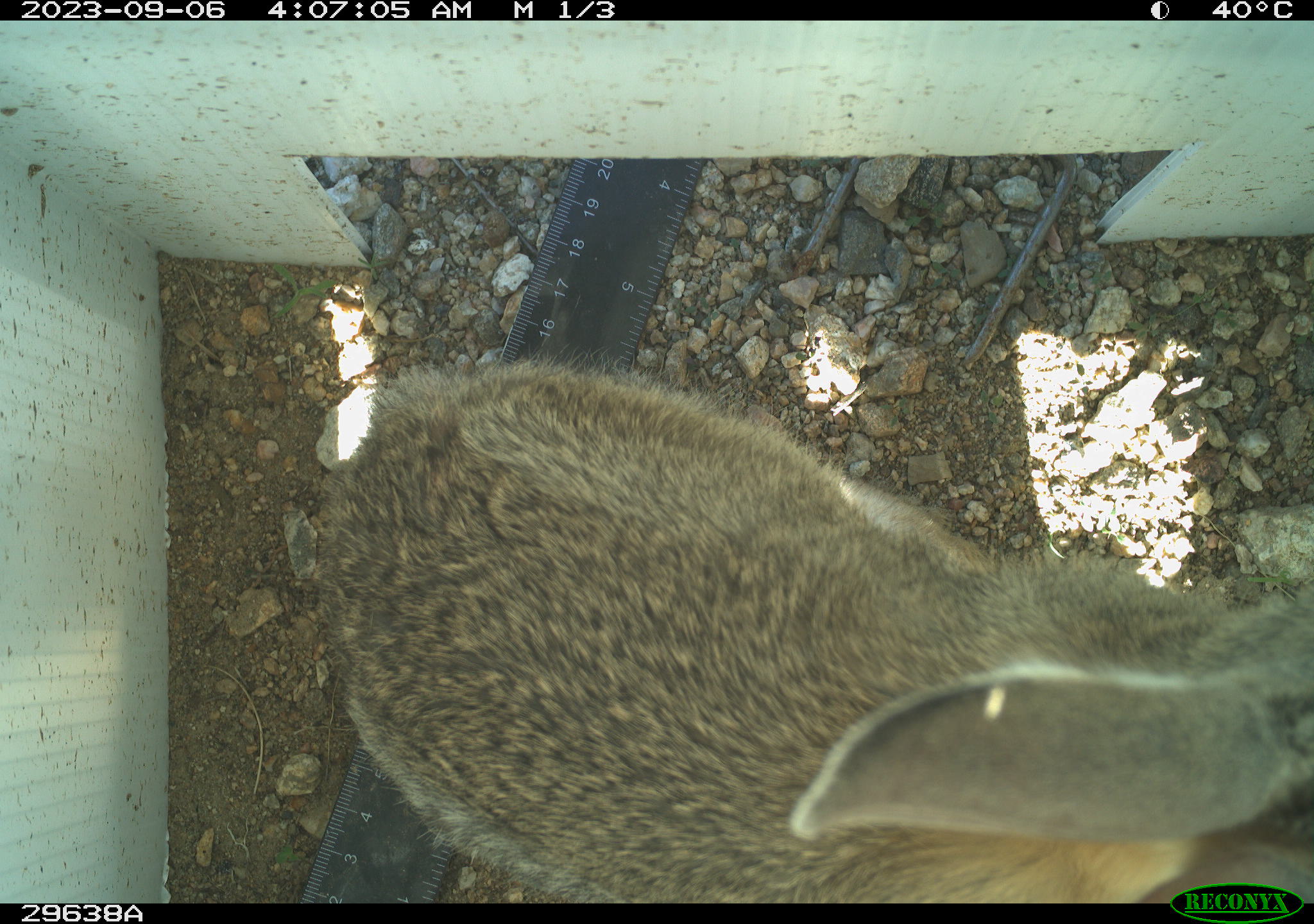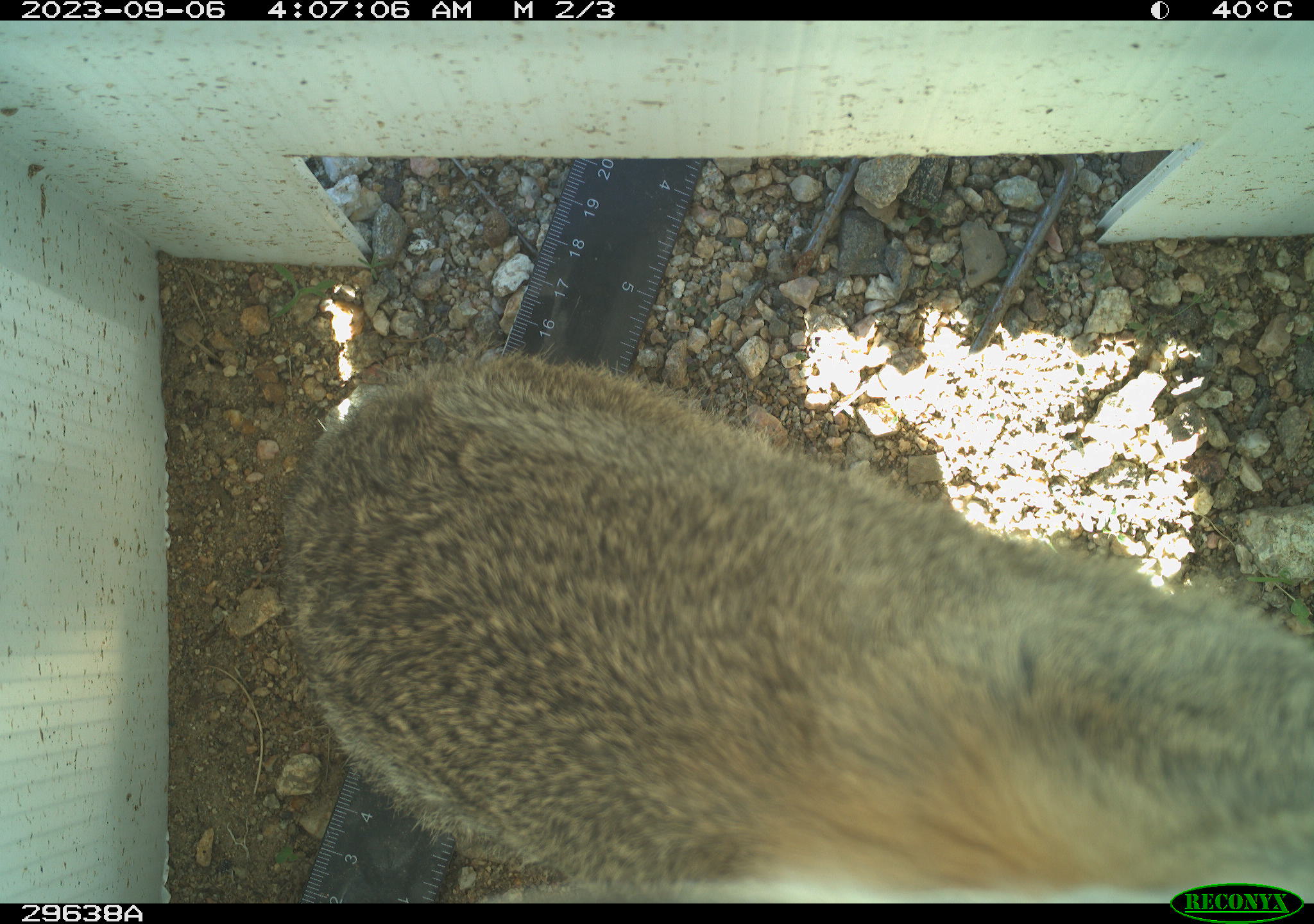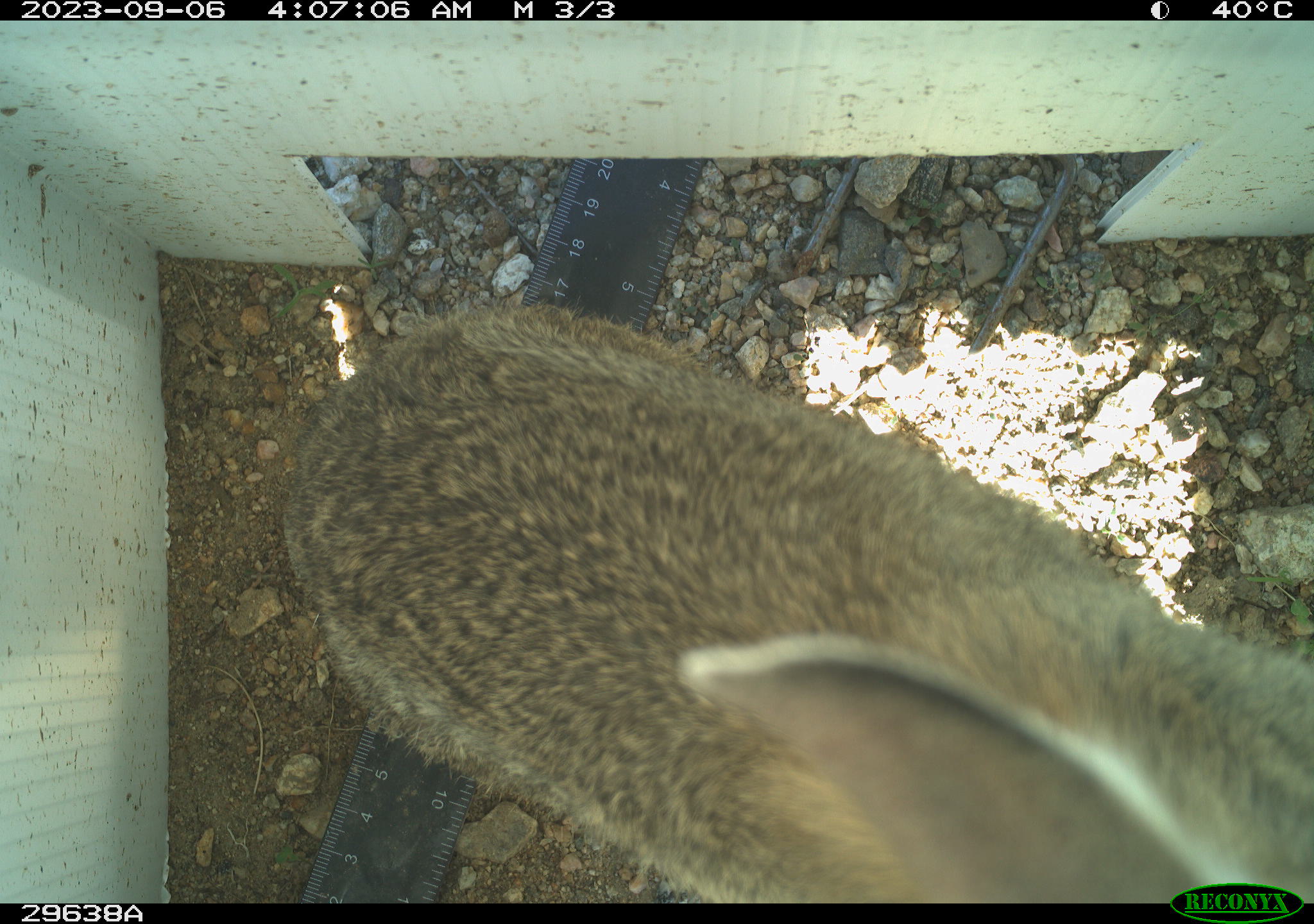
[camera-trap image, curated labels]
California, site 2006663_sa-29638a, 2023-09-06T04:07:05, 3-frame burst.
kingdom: Animalia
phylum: Chordata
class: Mammalia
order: Lagomorpha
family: Leporidae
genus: Lepus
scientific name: Lepus californicus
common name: black-tailed jackrabbit